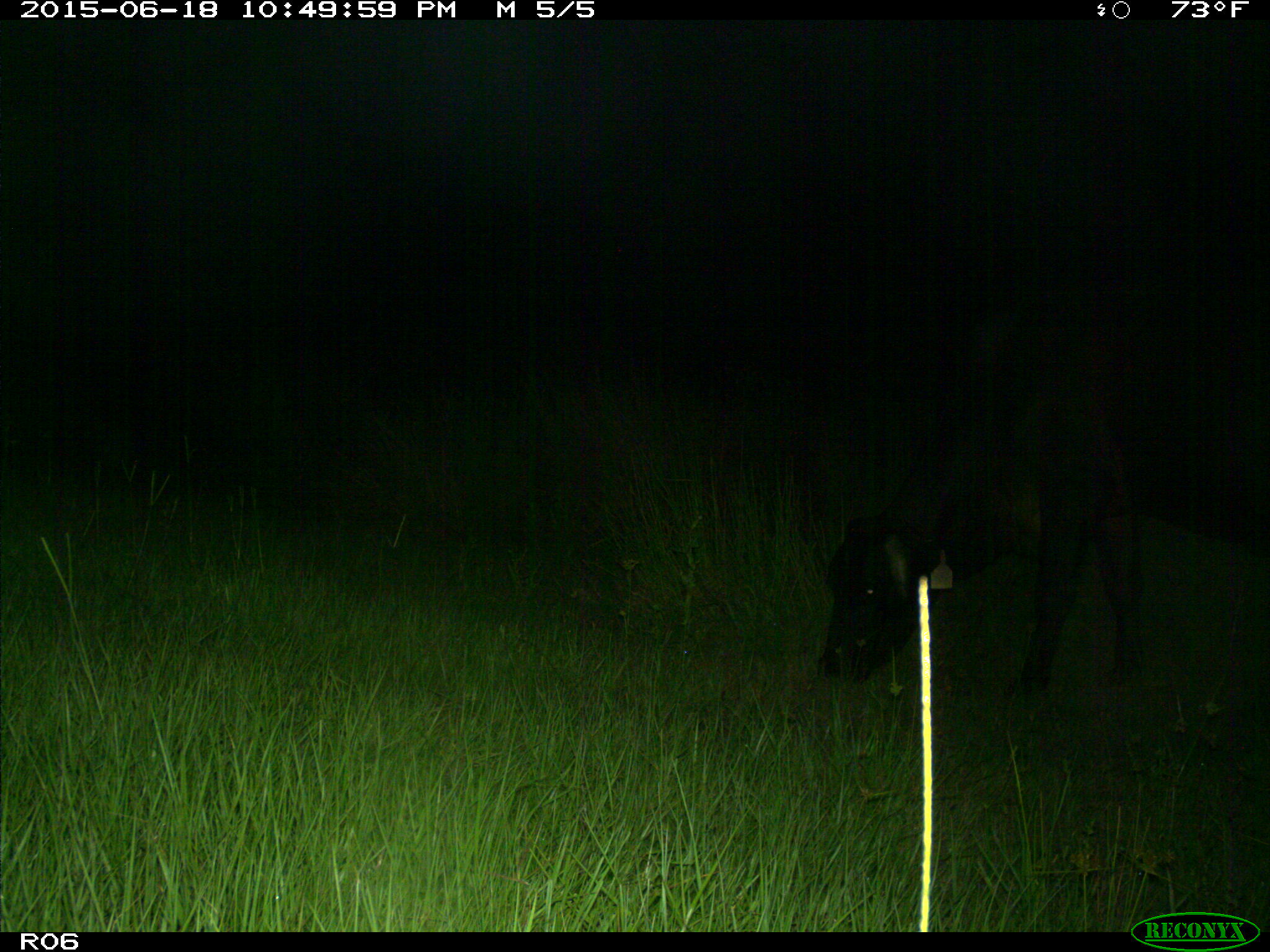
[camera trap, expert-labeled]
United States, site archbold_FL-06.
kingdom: Animalia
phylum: Chordata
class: Mammalia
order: Artiodactyla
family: Bovidae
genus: Bos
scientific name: Bos taurus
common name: domestic cow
Bos taurus (domestic cow).